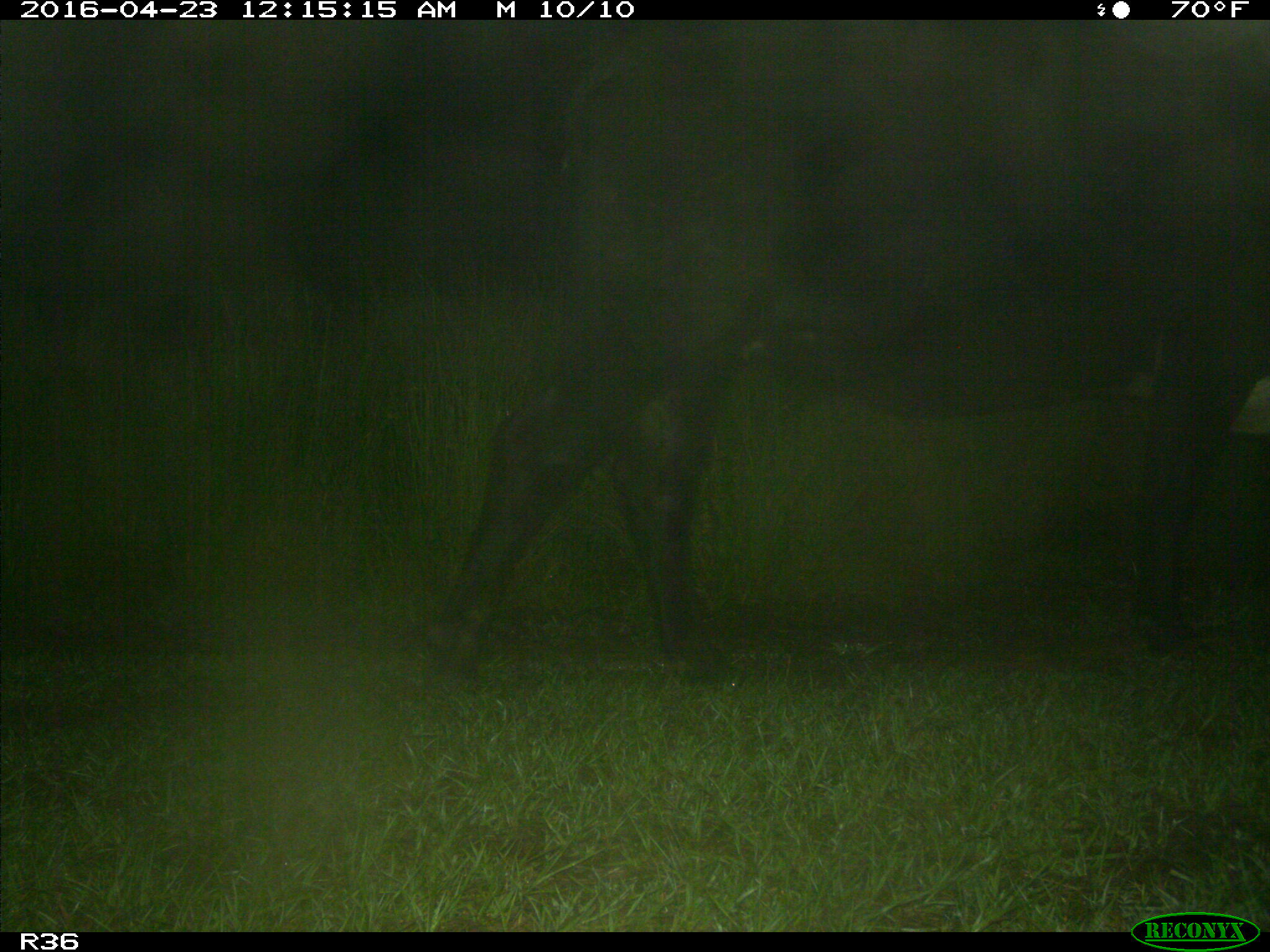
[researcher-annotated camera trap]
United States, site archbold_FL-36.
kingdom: Animalia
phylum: Chordata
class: Mammalia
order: Artiodactyla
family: Bovidae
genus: Bos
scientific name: Bos taurus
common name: domestic cow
Bos taurus (domestic cow).